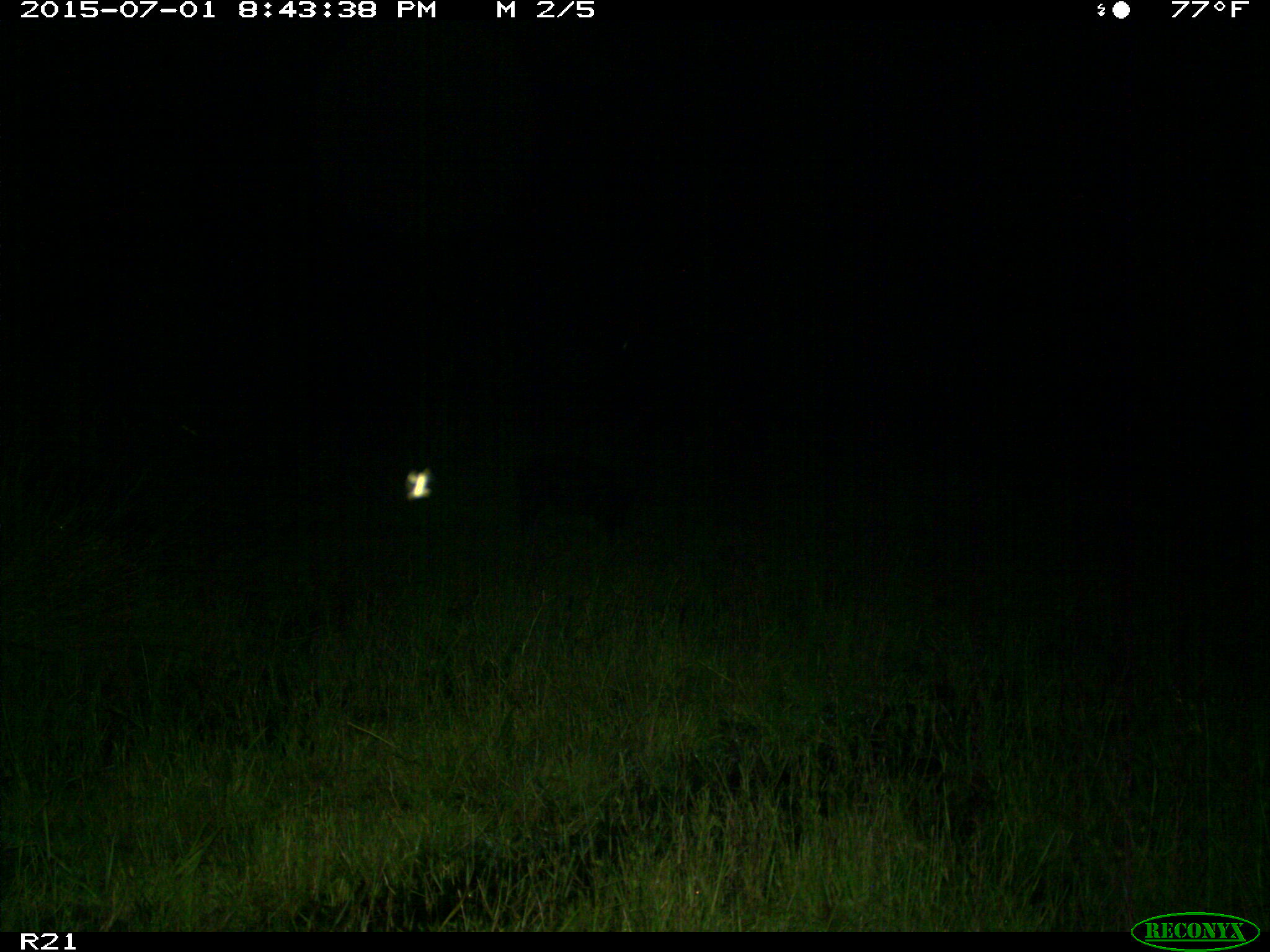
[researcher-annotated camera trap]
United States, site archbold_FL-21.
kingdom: Animalia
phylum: Chordata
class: Mammalia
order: Artiodactyla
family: Suidae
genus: Sus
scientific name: Sus scrofa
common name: wild boar